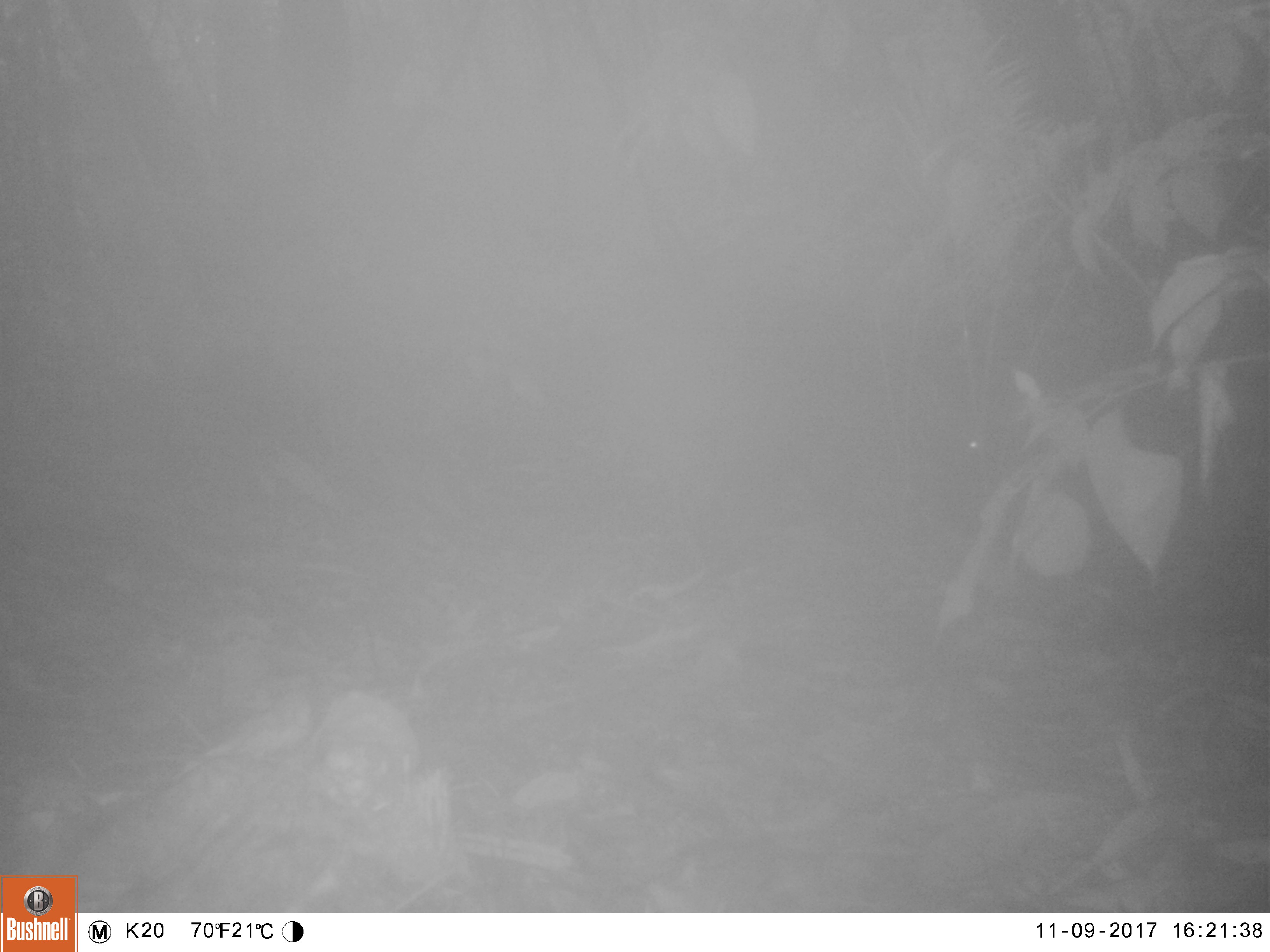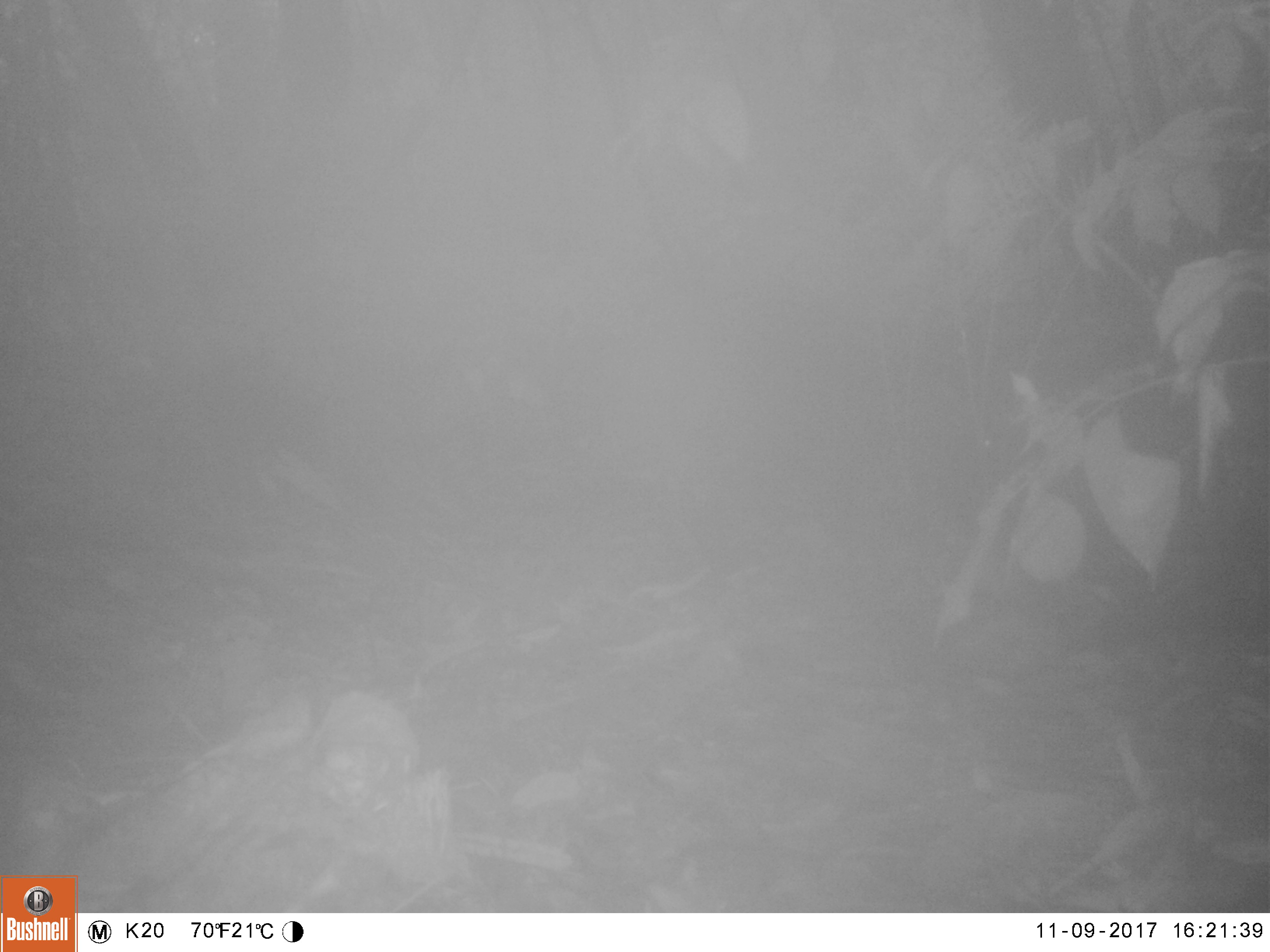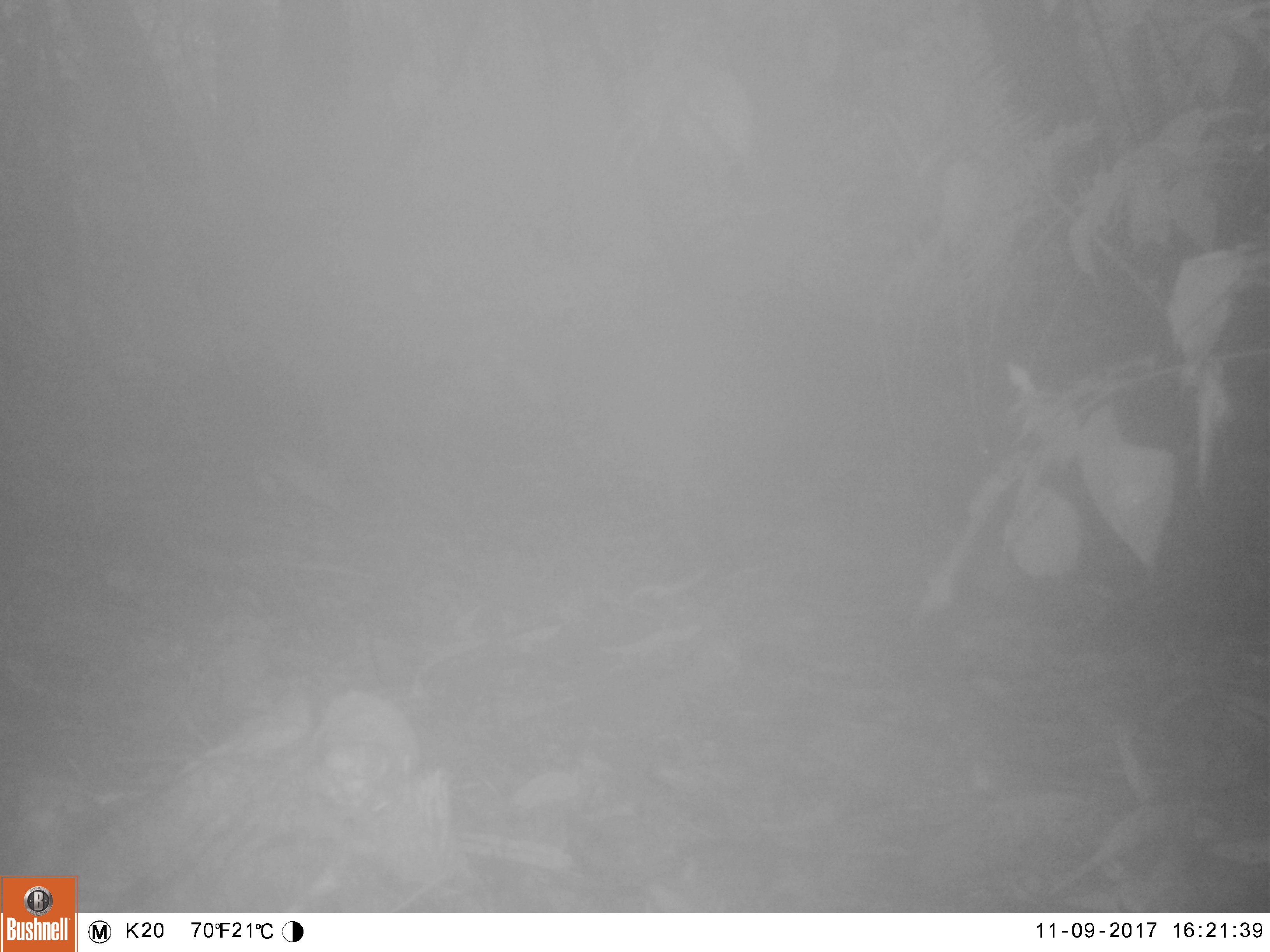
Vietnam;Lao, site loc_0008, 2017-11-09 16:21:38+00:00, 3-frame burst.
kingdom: Animalia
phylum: Chordata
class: Mammalia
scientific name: Mammalia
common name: mammal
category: unidentified small mammal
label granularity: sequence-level